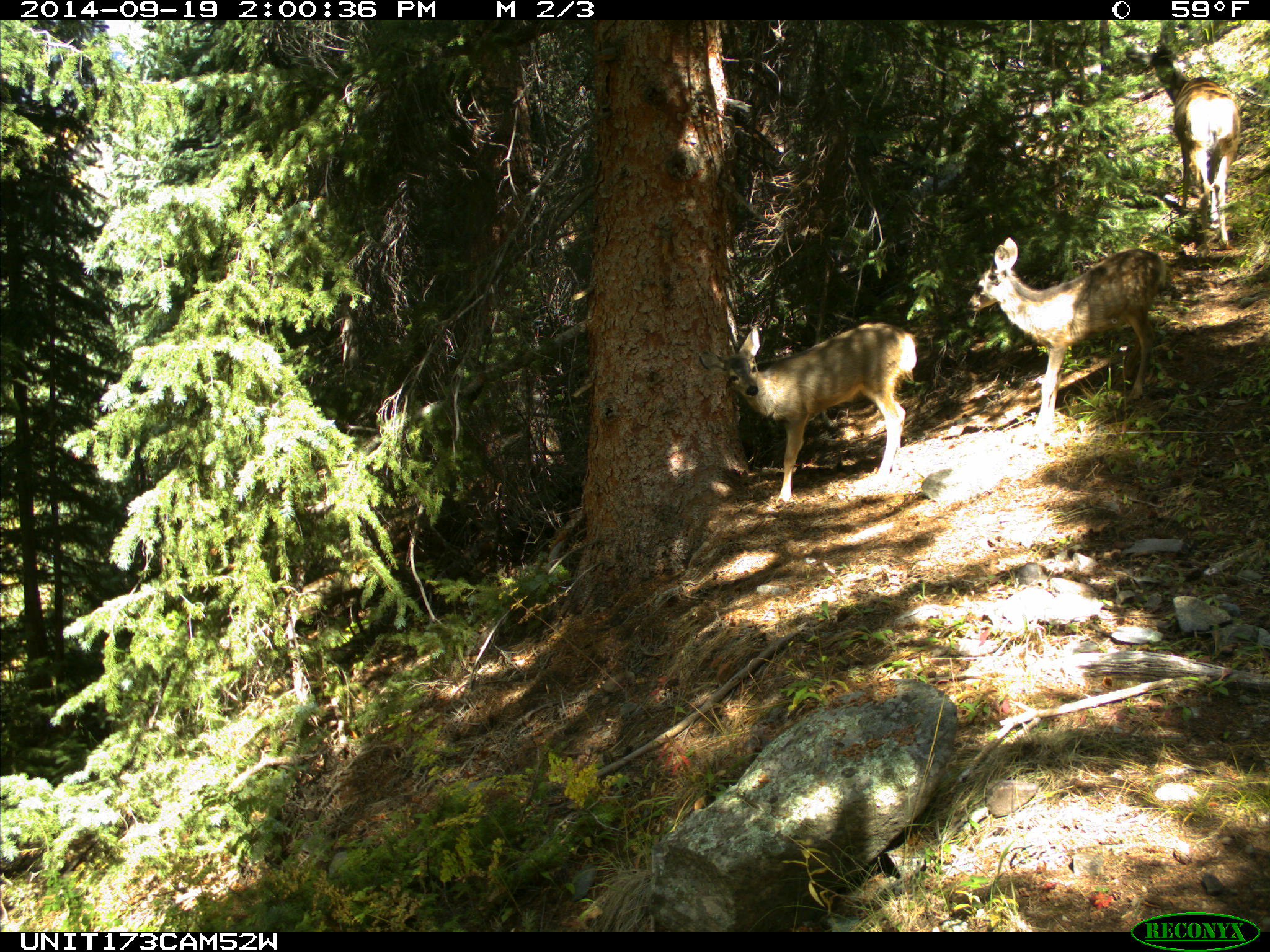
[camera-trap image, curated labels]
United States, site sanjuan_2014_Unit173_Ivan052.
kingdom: Animalia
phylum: Chordata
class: Mammalia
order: Artiodactyla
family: Cervidae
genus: Odocoileus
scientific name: Odocoileus hemionus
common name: mule deer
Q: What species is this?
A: Odocoileus hemionus (mule deer).